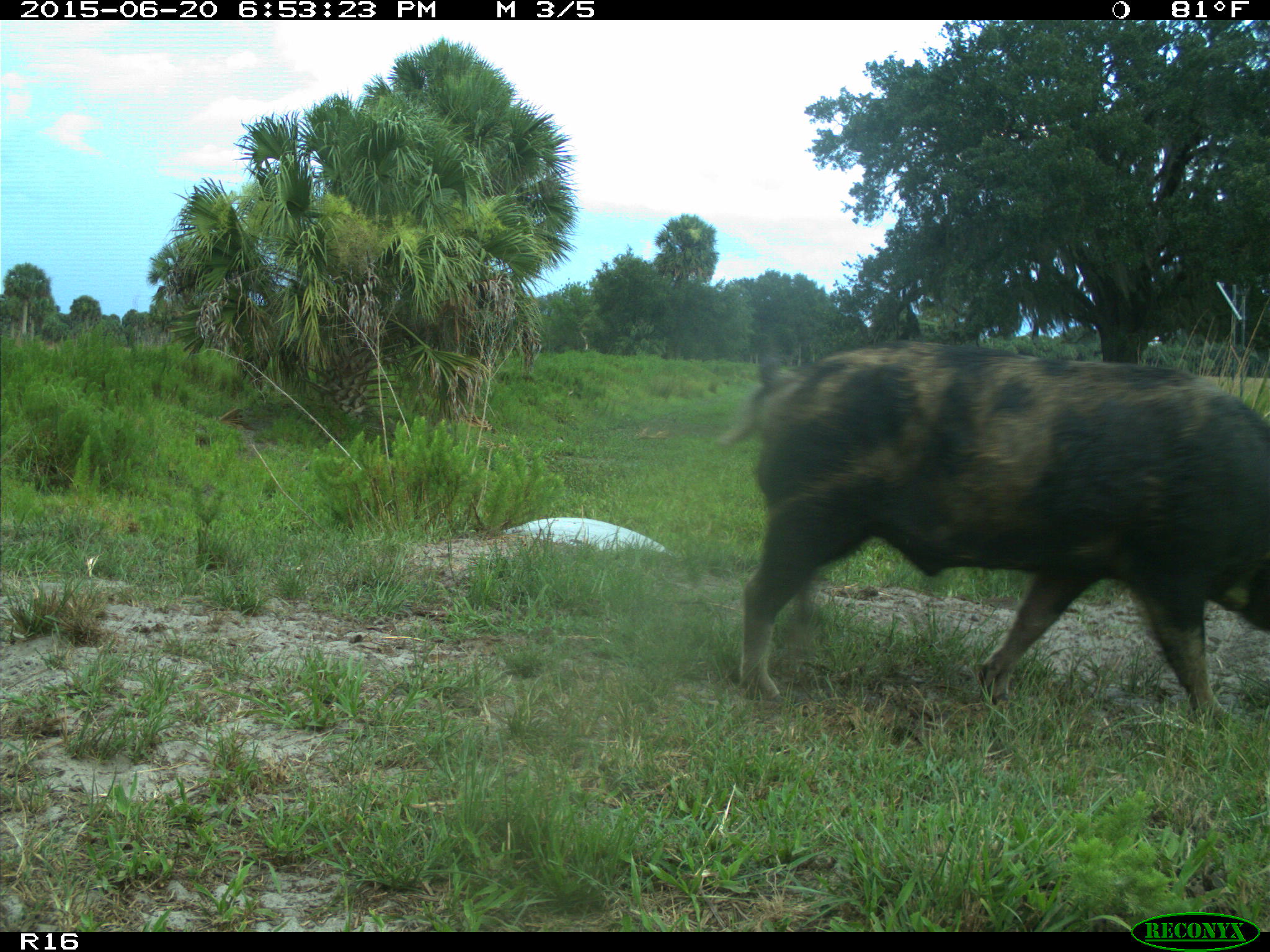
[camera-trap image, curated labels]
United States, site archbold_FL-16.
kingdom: Animalia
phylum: Chordata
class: Mammalia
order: Artiodactyla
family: Suidae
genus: Sus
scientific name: Sus scrofa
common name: wild boar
Sus scrofa (wild boar).